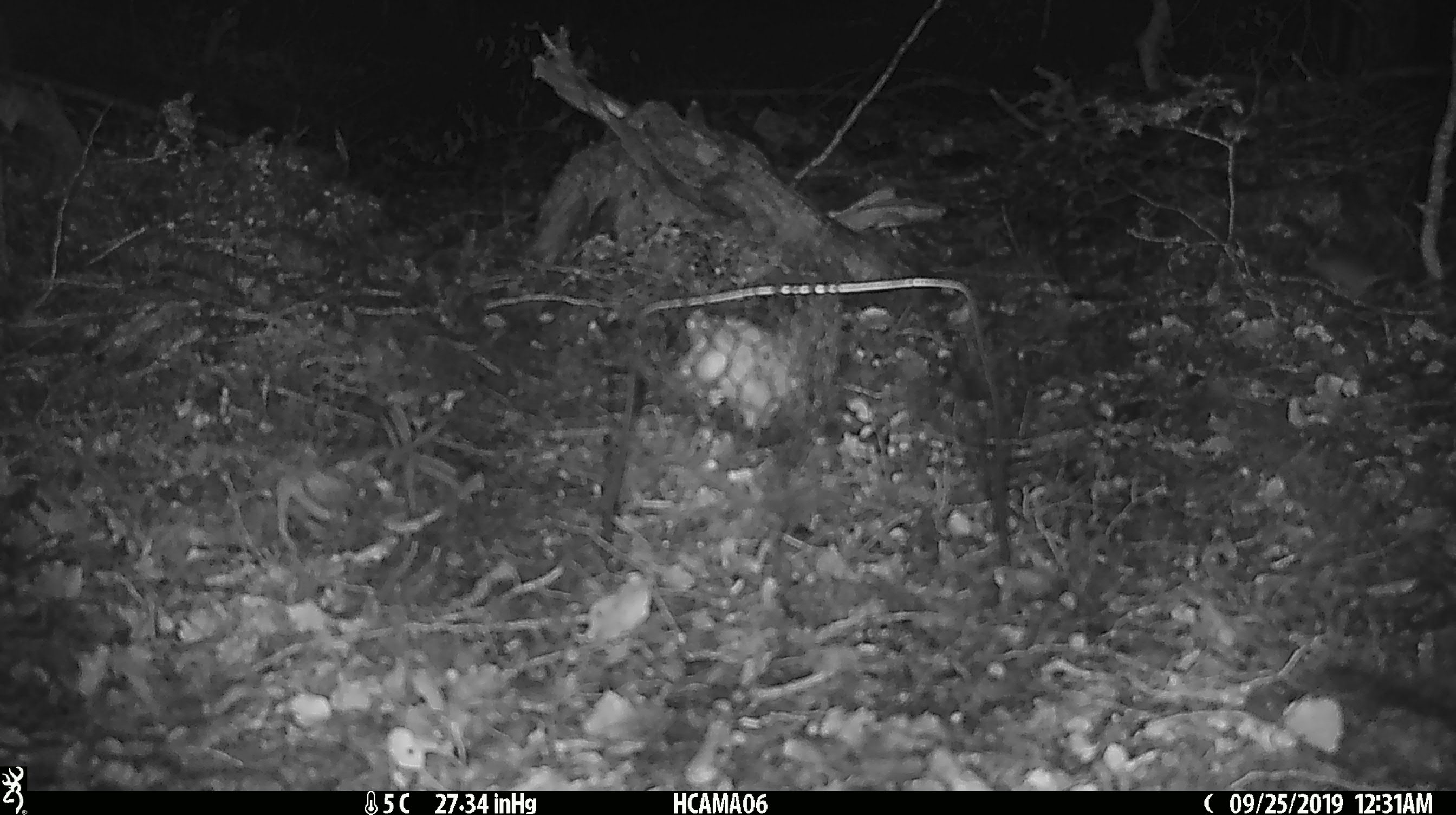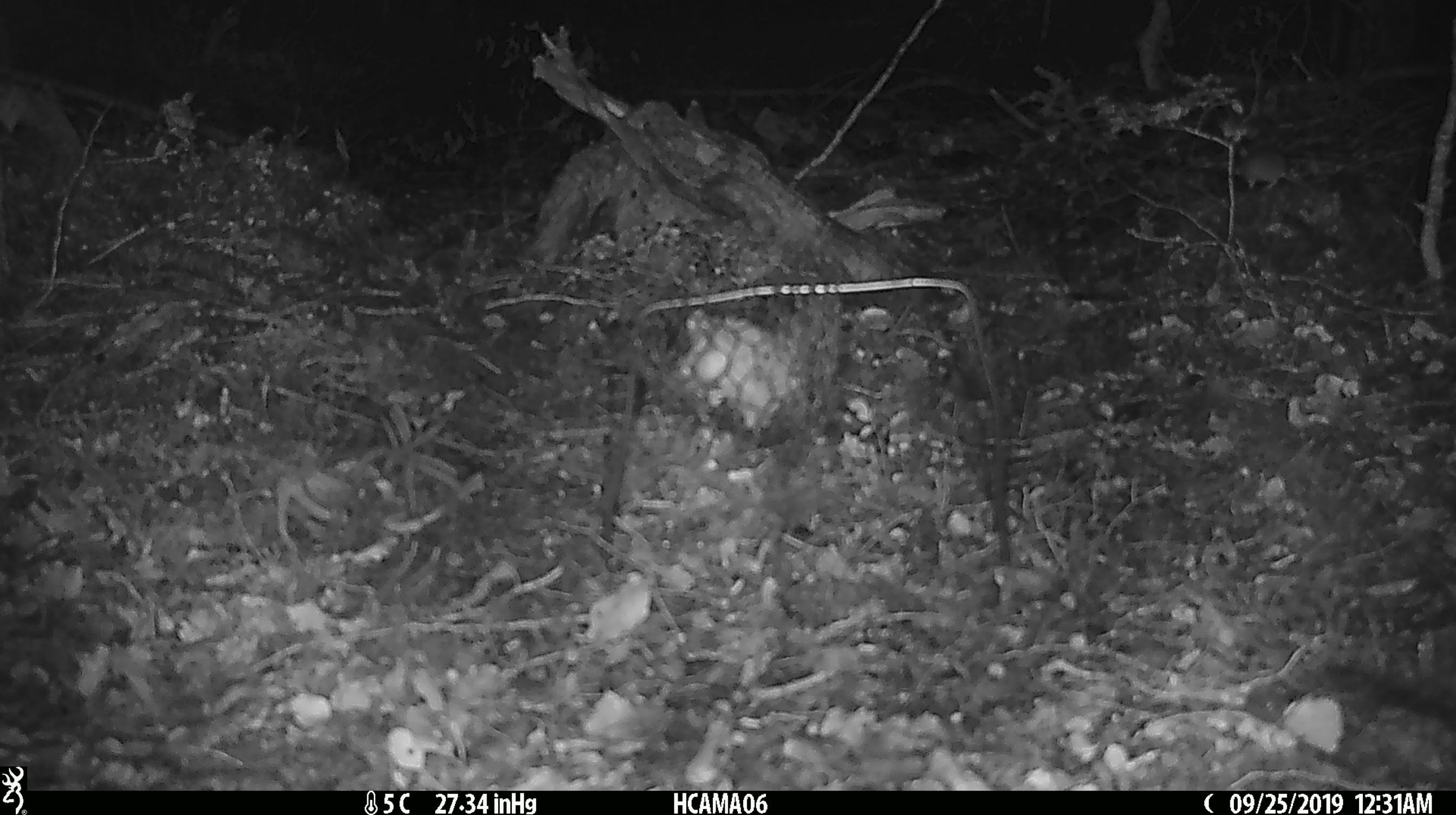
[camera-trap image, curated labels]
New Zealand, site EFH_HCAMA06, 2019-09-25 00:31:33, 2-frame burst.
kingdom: Animalia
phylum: Chordata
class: Mammalia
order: Rodentia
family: Muridae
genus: Mus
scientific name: Mus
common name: mouse